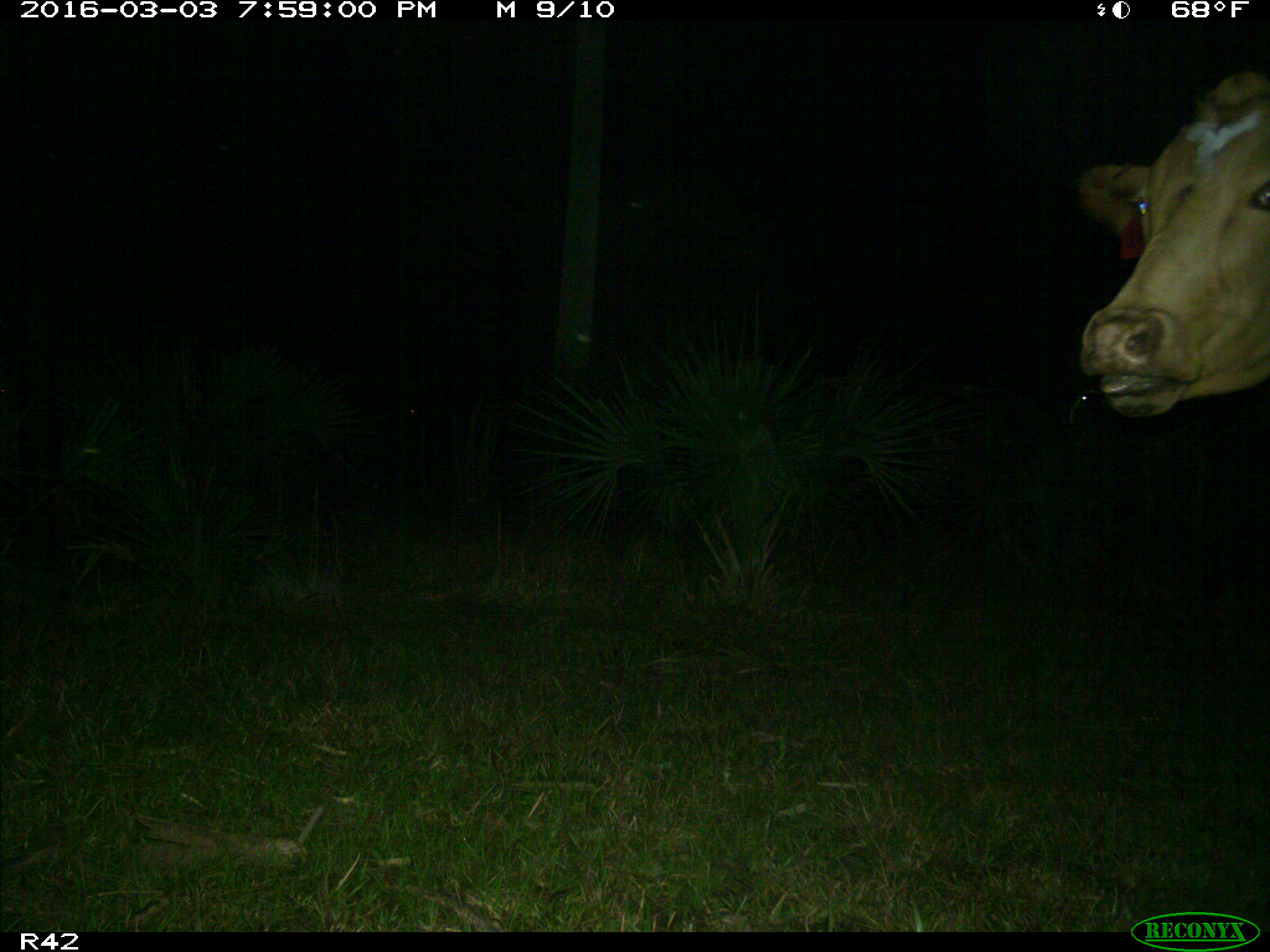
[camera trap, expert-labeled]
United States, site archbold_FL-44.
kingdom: Animalia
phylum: Chordata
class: Mammalia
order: Artiodactyla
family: Bovidae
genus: Bos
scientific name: Bos taurus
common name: domestic cow